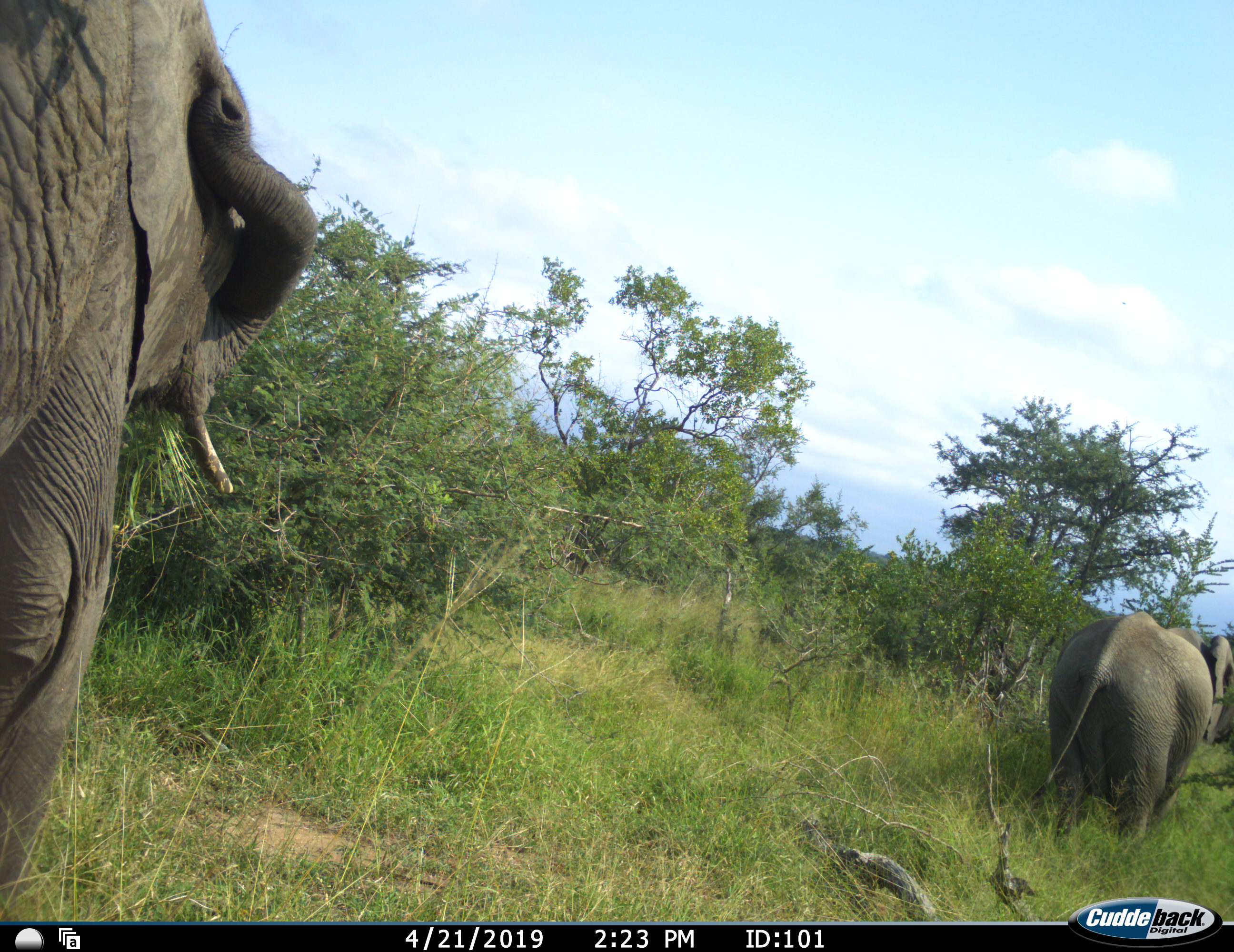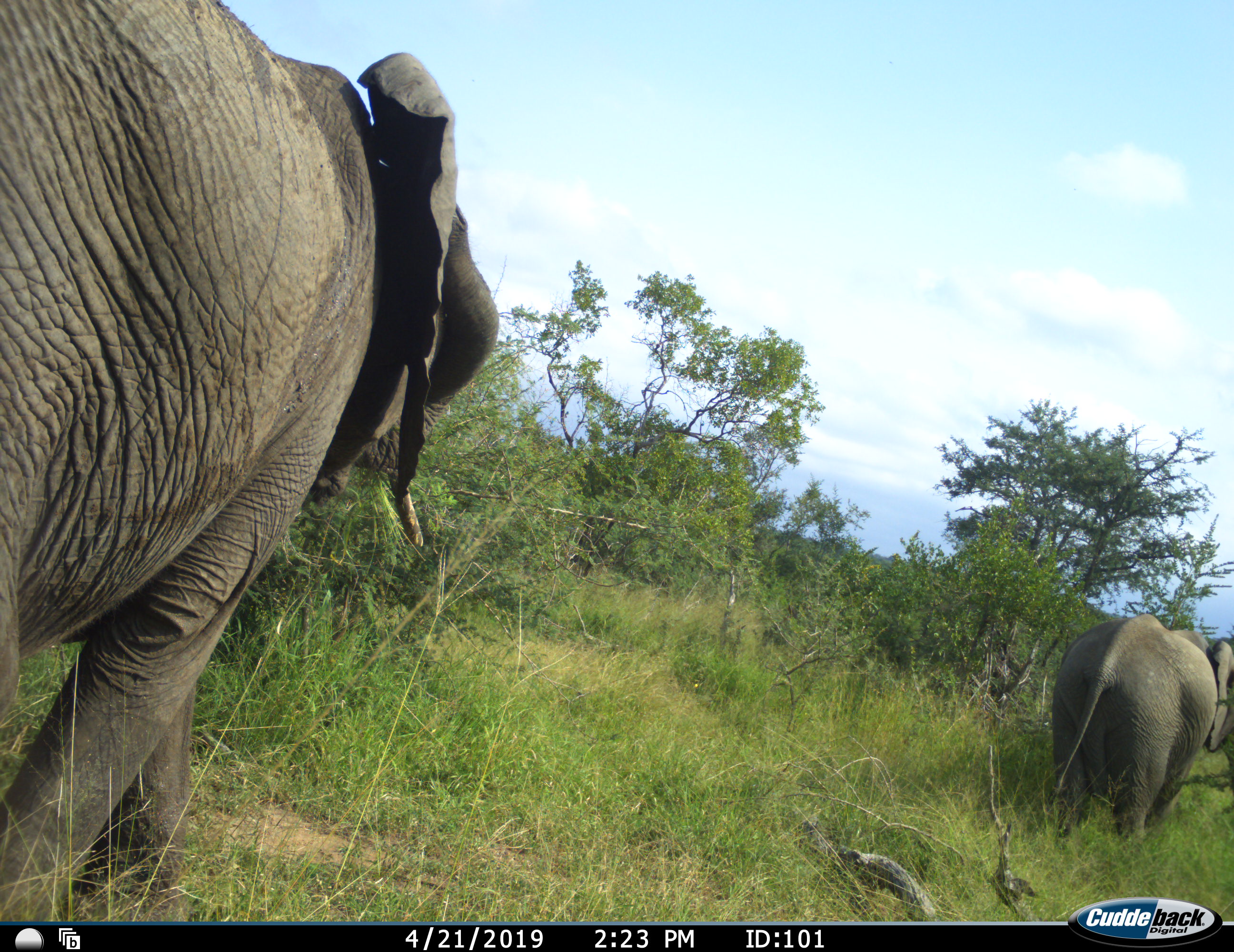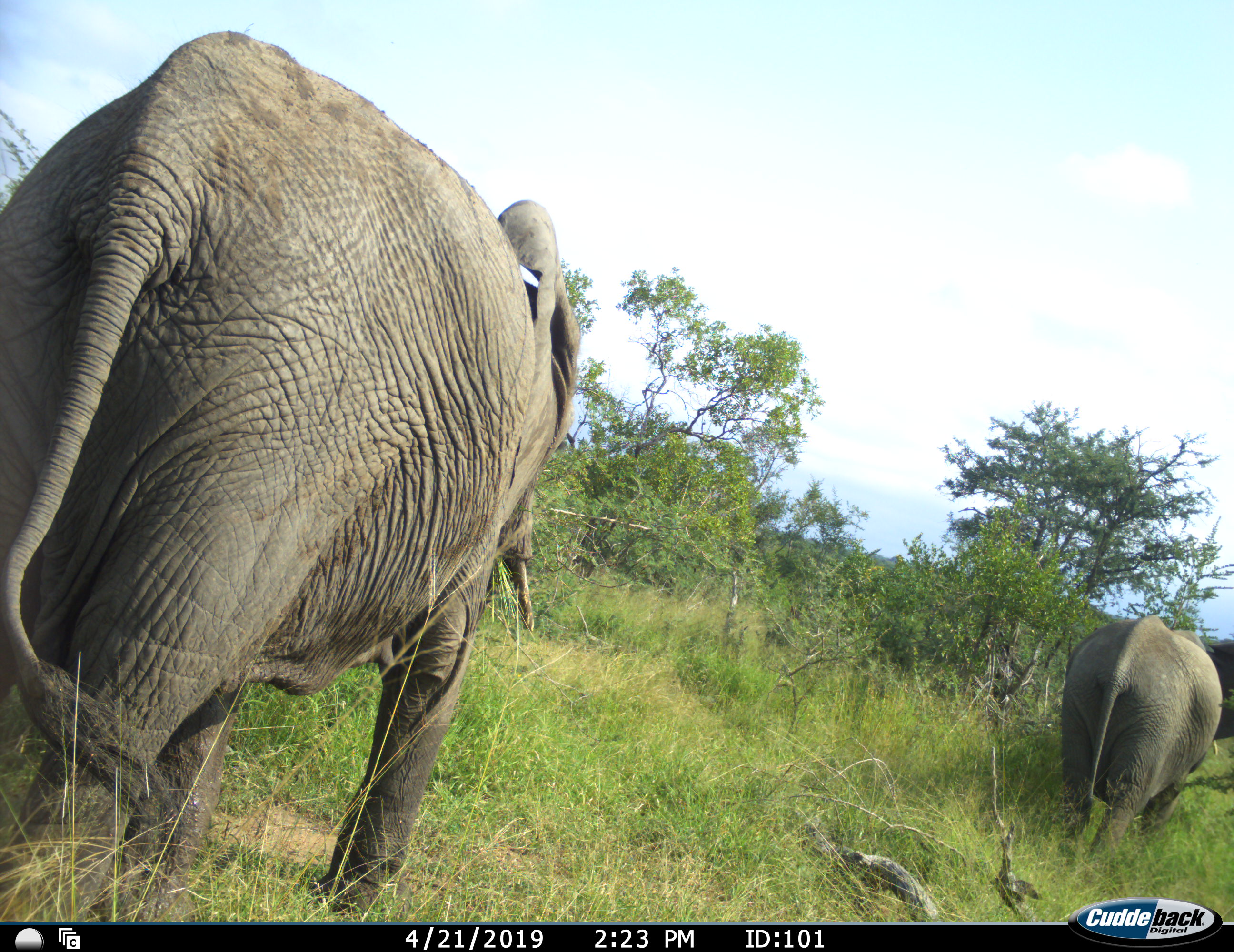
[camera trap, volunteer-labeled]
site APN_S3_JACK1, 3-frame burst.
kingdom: Animalia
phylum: Chordata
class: Mammalia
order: Proboscidea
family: Elephantidae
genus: Loxodonta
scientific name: Loxodonta africana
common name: african bush elephant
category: elephant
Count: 2.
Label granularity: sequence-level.